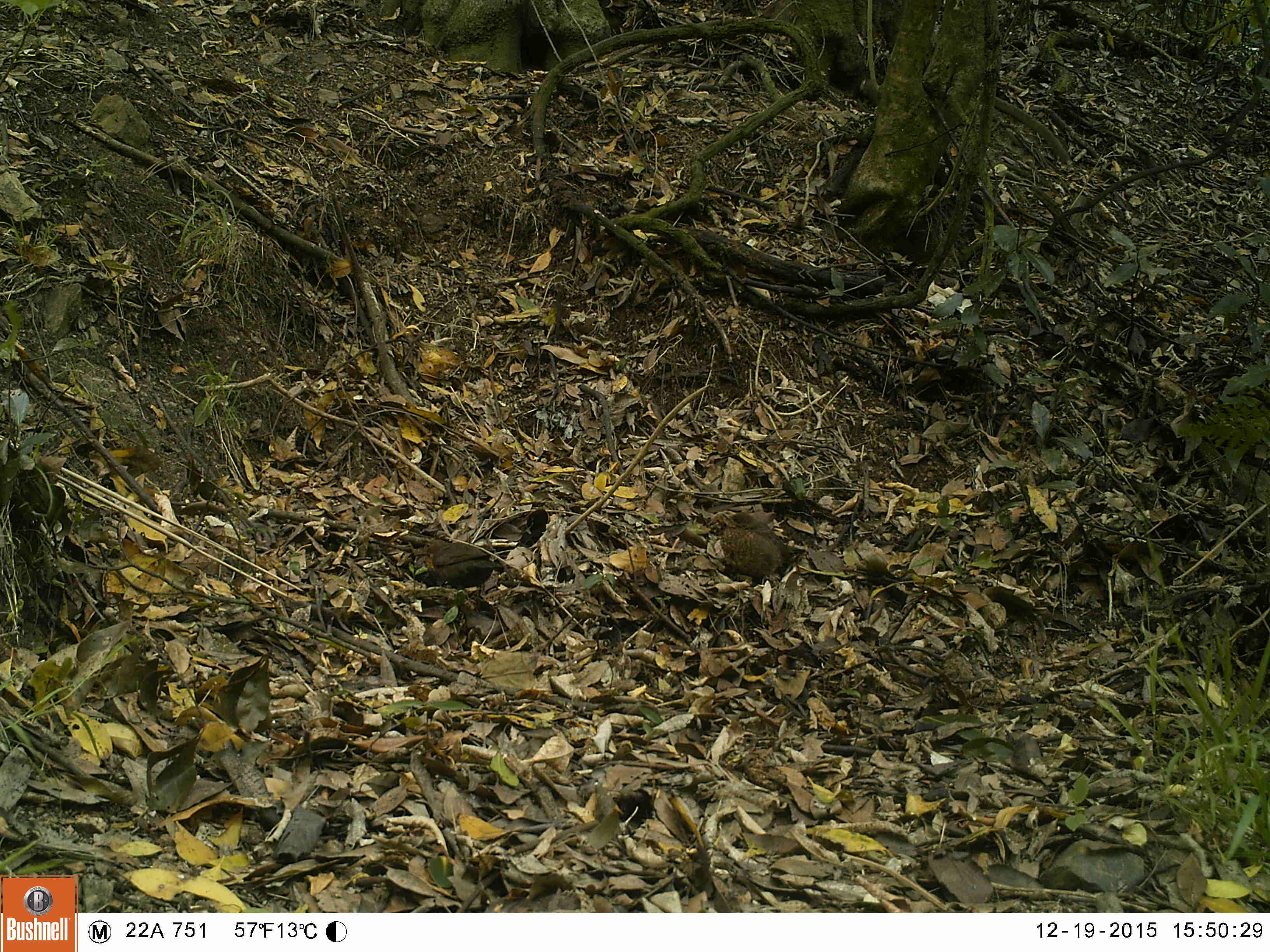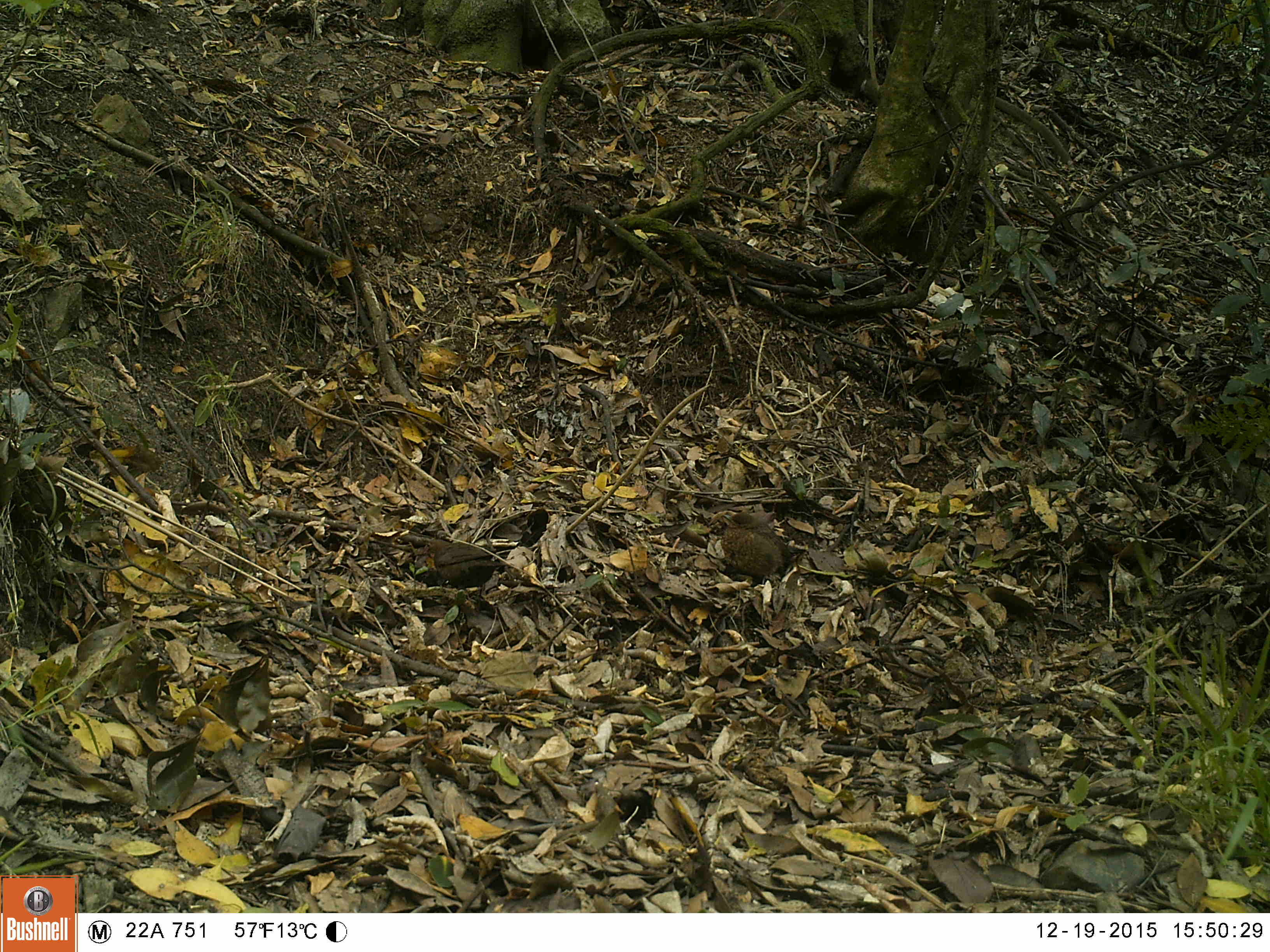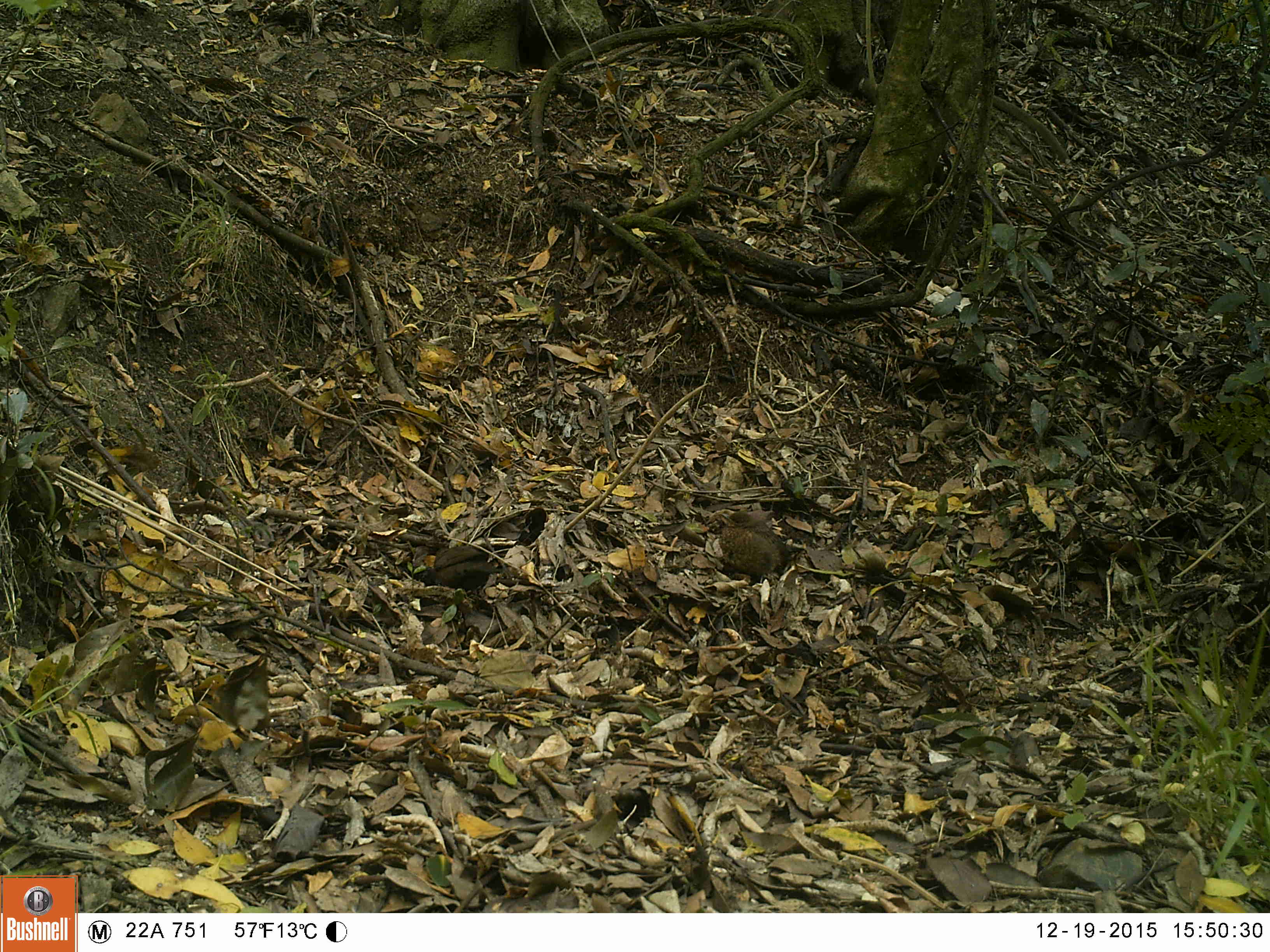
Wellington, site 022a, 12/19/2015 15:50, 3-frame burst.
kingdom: Animalia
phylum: Chordata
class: Aves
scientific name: Aves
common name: bird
Bird (Aves).